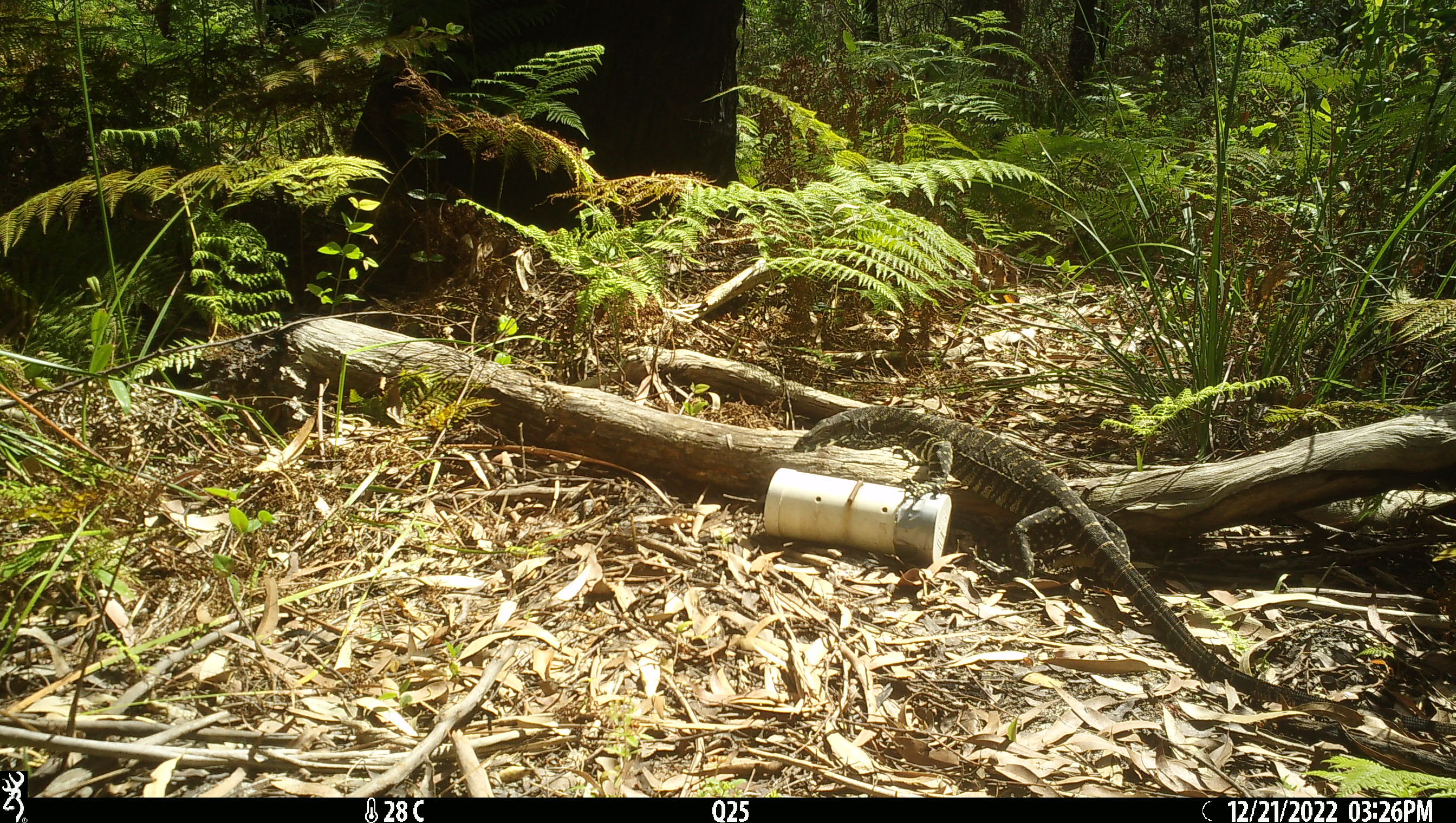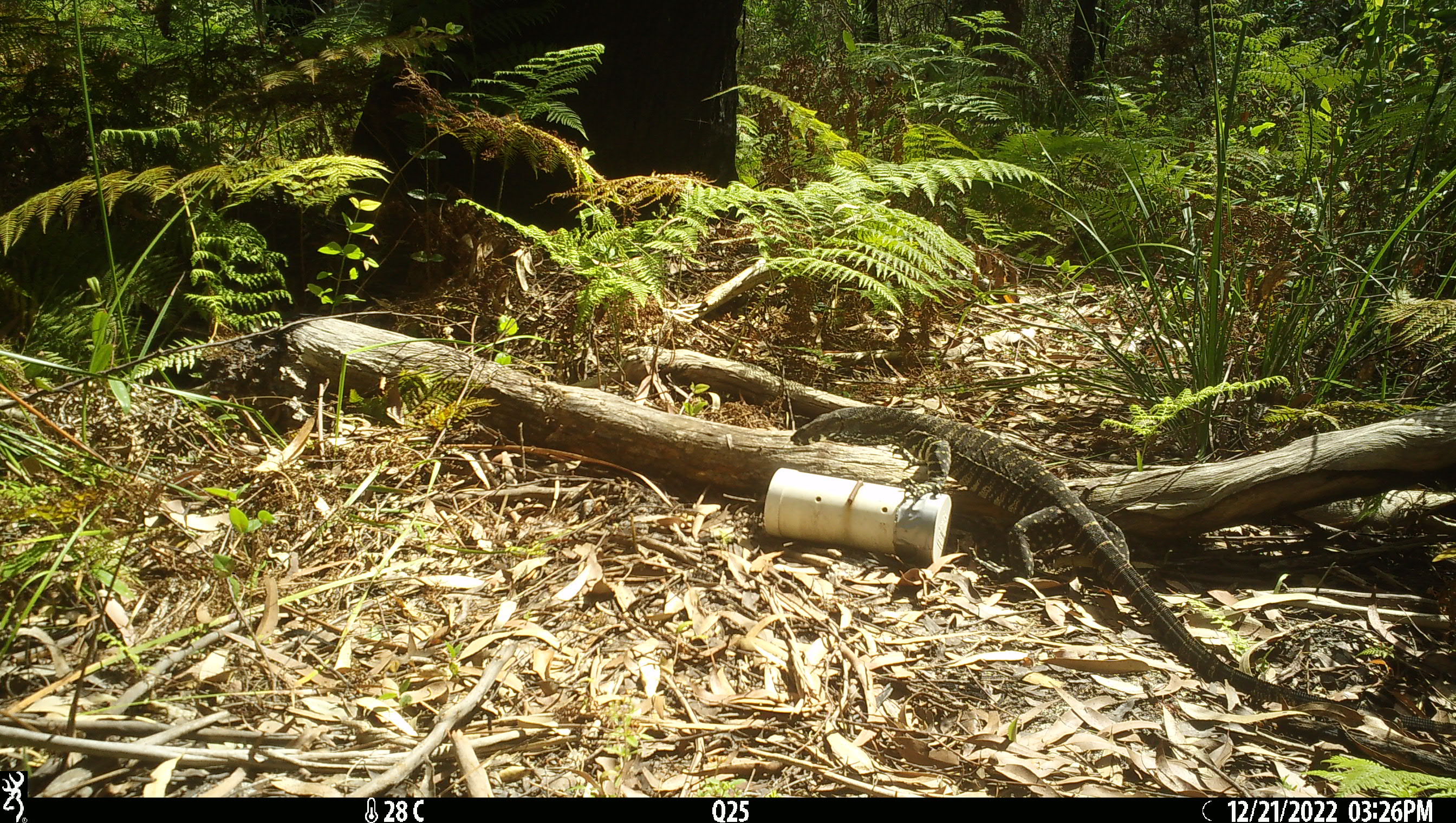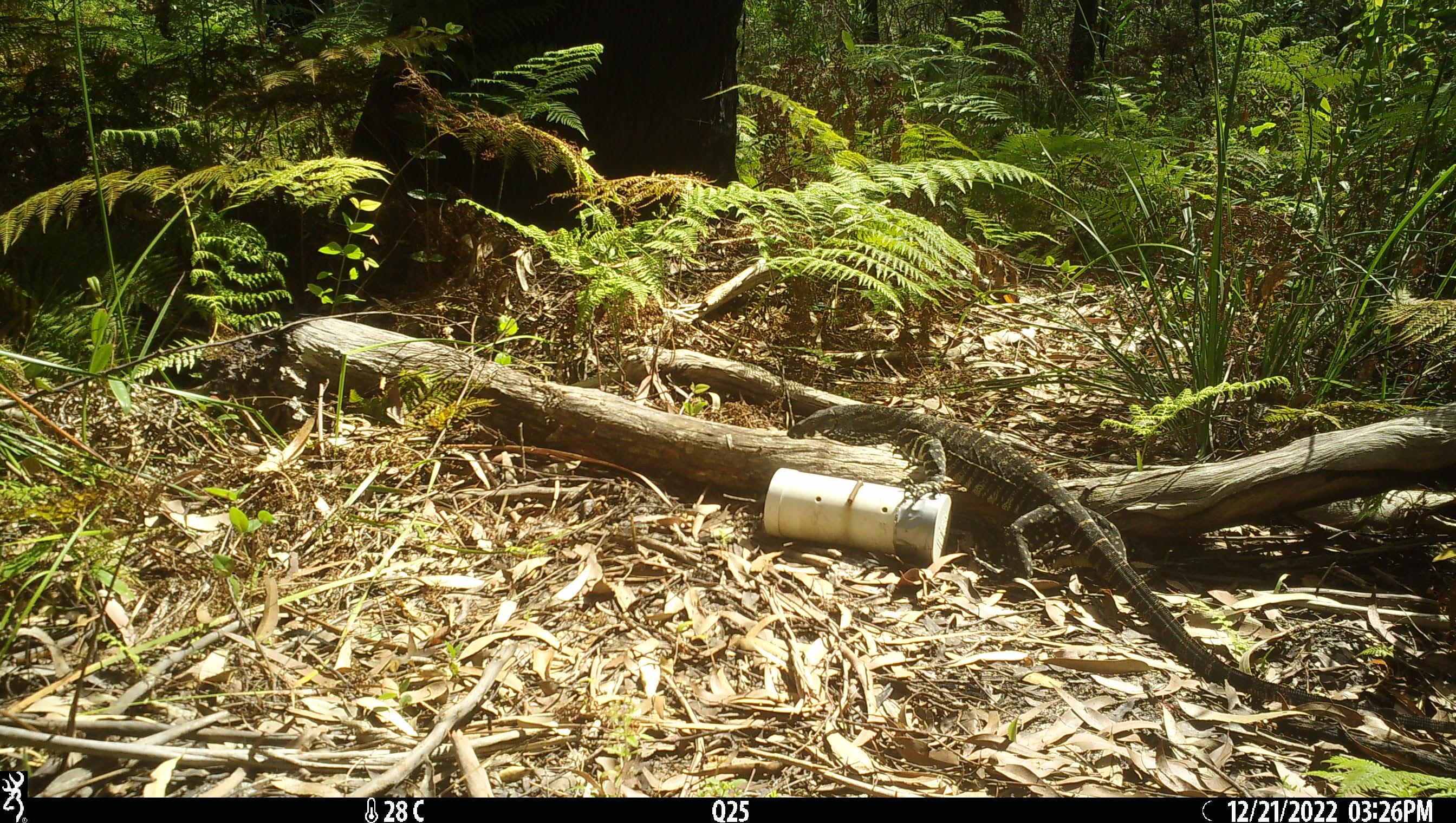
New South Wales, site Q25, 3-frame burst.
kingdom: Animalia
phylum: Chordata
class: Reptilia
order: Squamata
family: Varanidae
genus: Varanus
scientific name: Varanus varius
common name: lace monitor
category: goanna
Goanna (lace monitor) (Varanus varius).